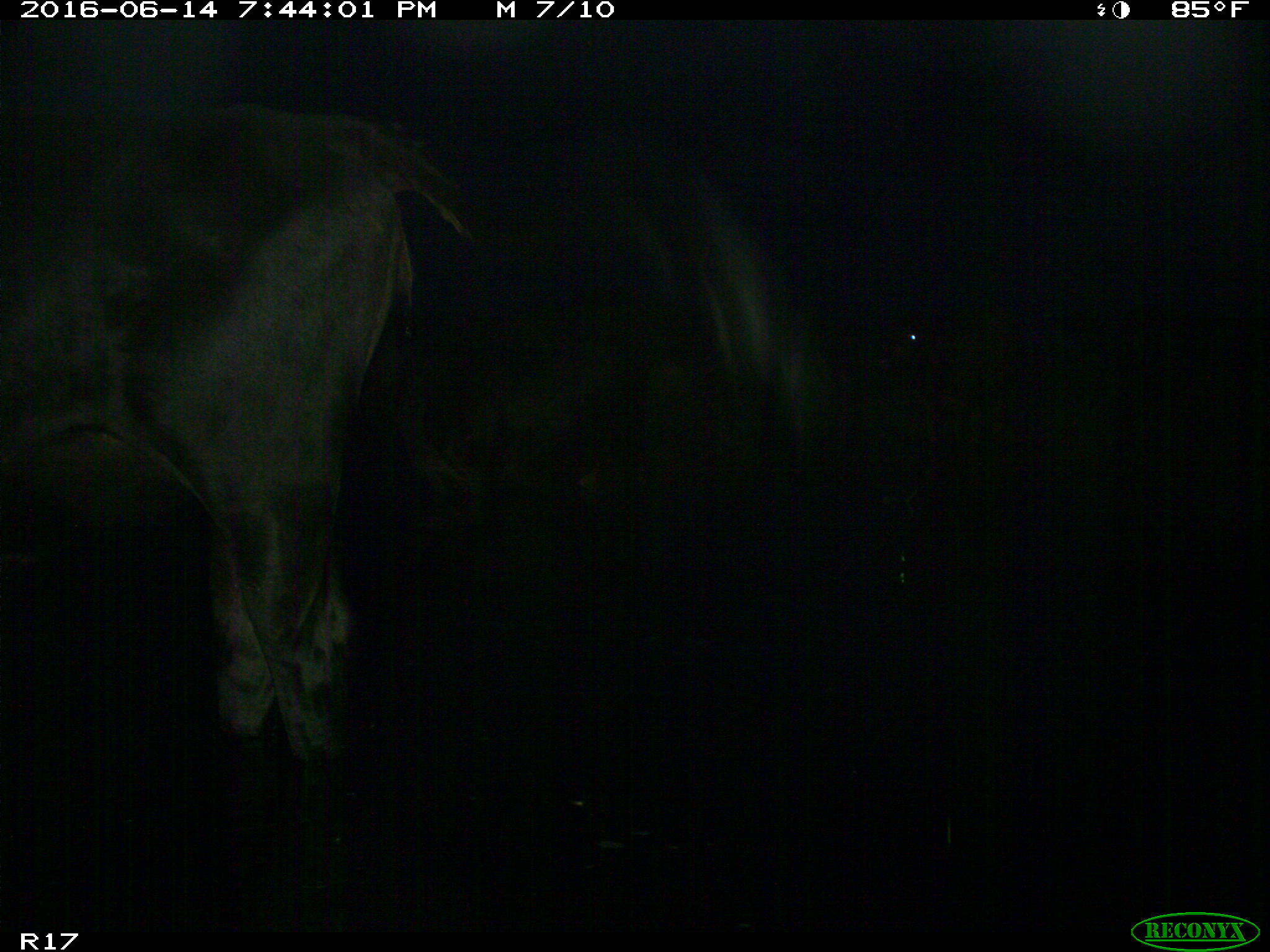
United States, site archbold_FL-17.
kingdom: Animalia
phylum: Chordata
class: Mammalia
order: Artiodactyla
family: Bovidae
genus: Bos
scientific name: Bos taurus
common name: domestic cow